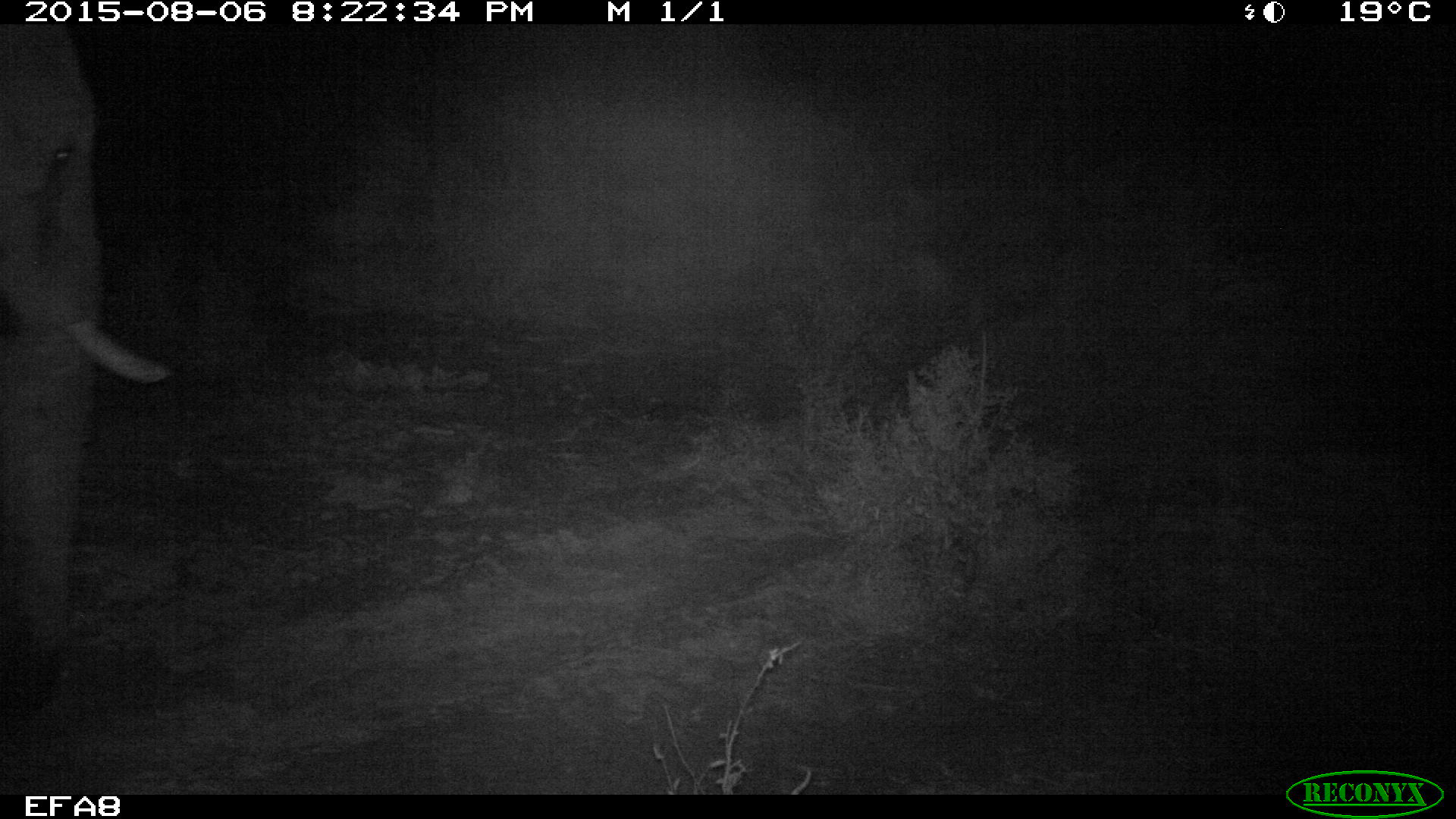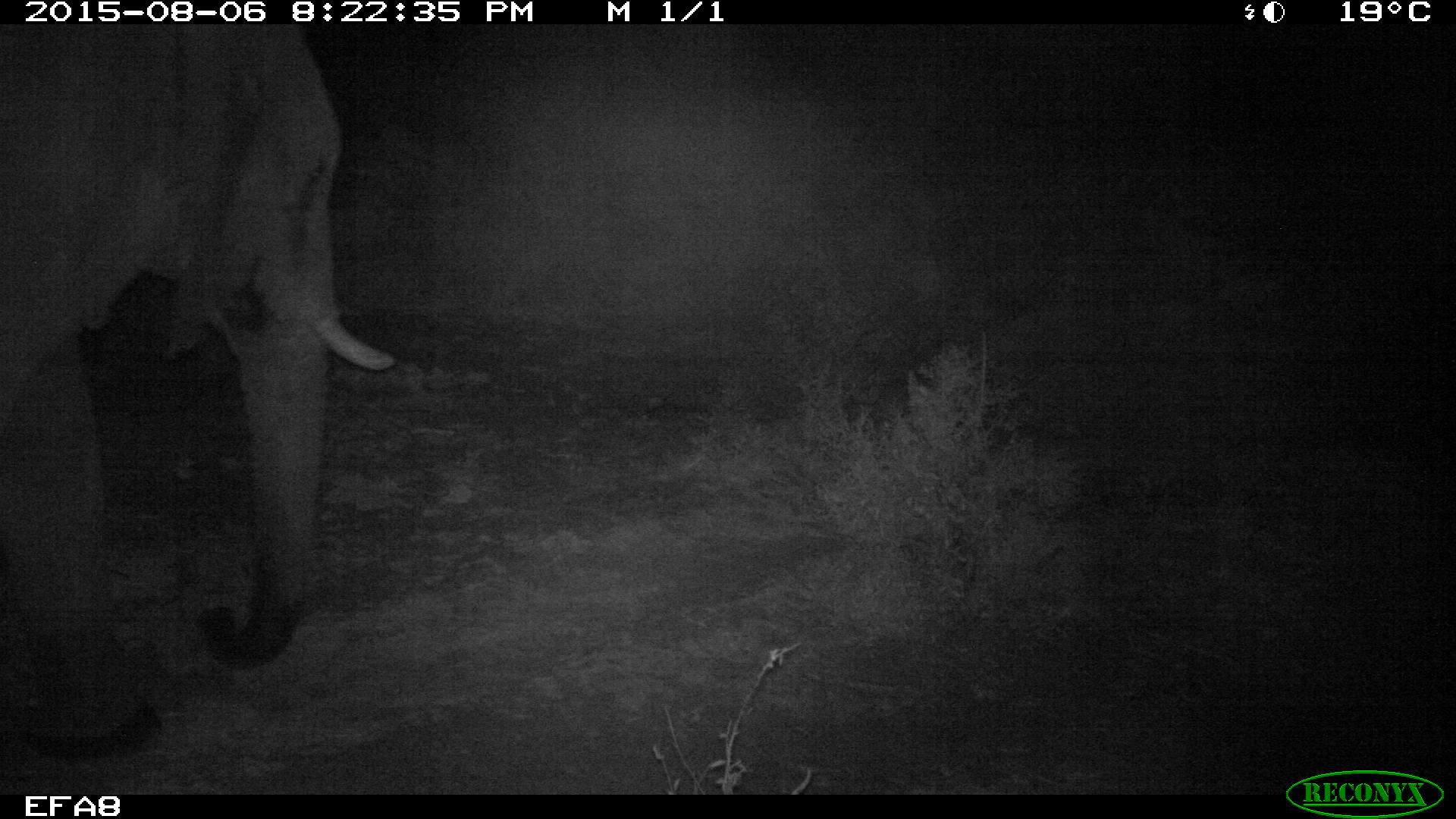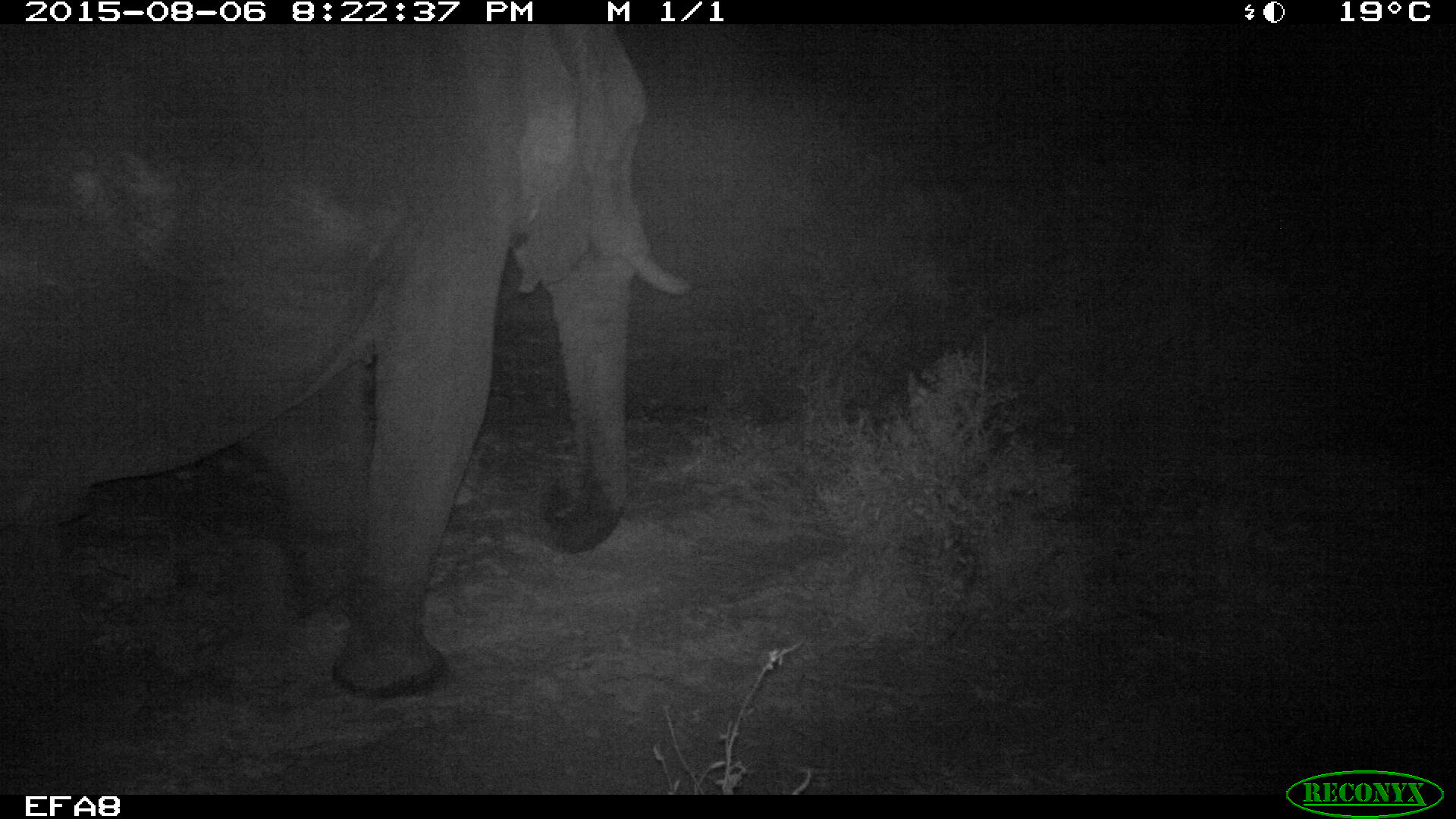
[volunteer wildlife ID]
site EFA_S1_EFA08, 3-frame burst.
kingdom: Animalia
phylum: Chordata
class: Mammalia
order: Proboscidea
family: Elephantidae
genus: Loxodonta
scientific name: Loxodonta africana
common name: african bush elephant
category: elephant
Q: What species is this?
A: Elephant (african bush elephant) (Loxodonta africana).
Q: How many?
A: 1.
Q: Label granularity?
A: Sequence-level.